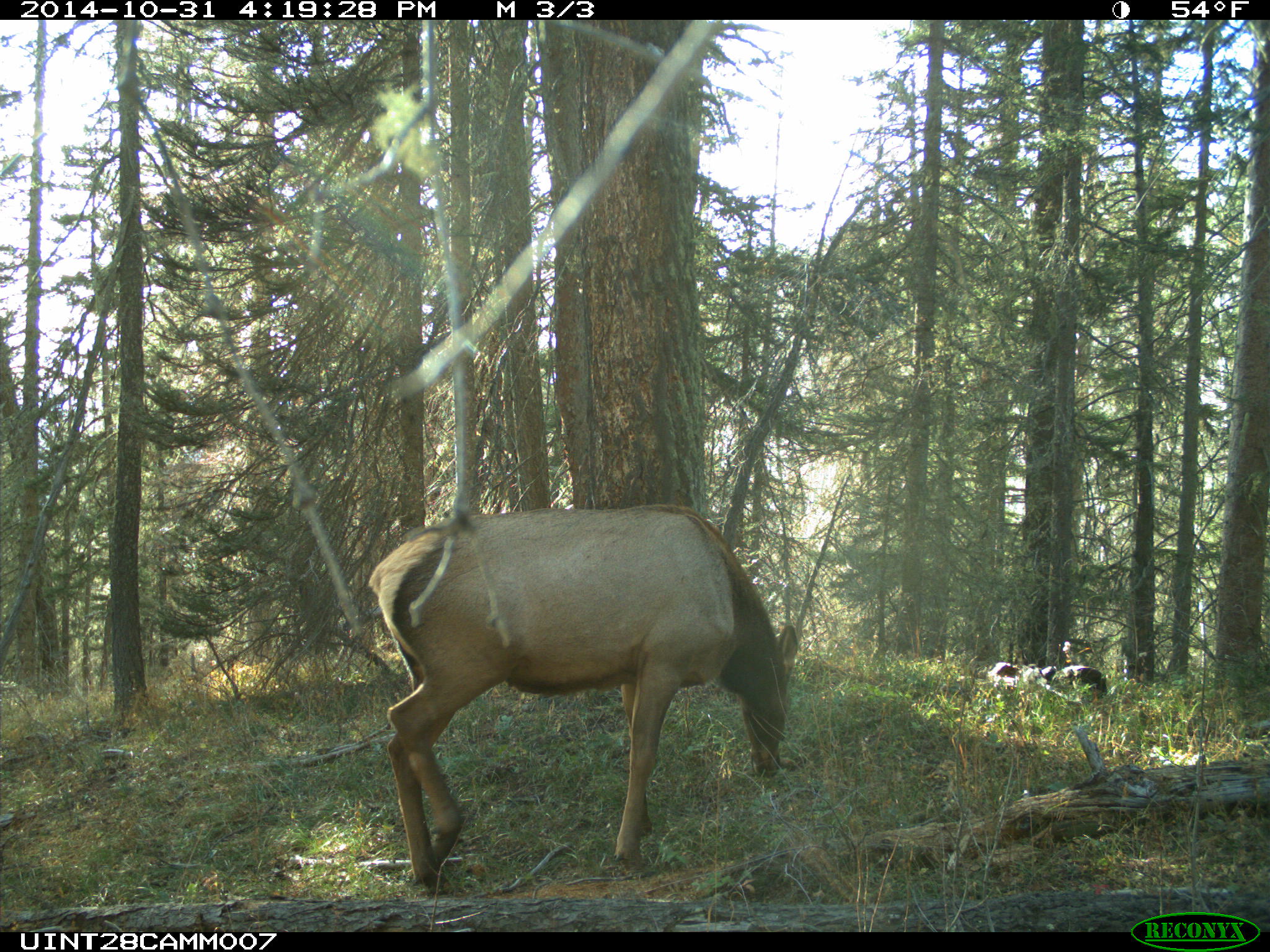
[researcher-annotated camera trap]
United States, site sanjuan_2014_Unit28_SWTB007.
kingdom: Animalia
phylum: Chordata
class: Mammalia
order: Artiodactyla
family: Cervidae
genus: Cervus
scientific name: Cervus elaphus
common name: red deer